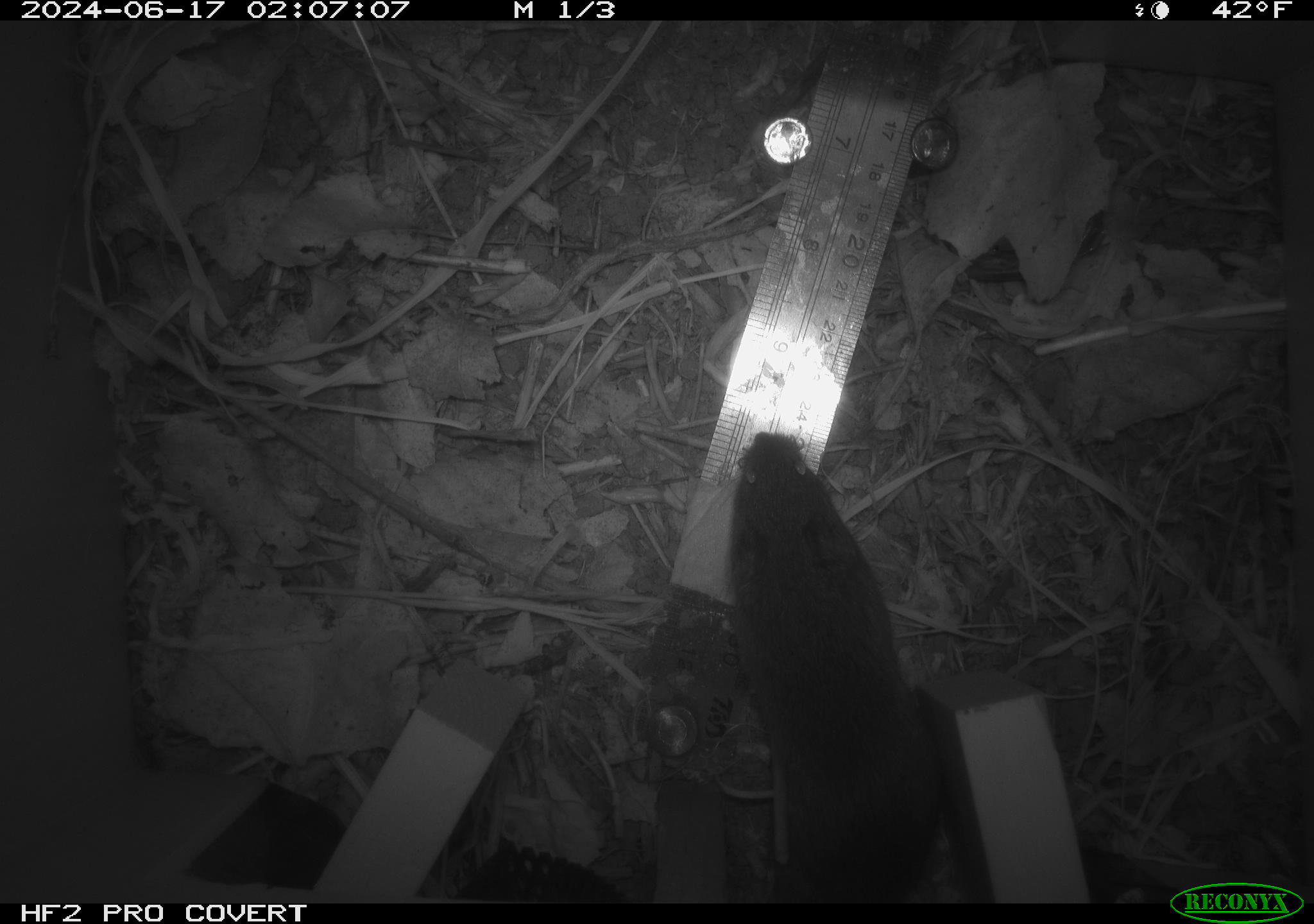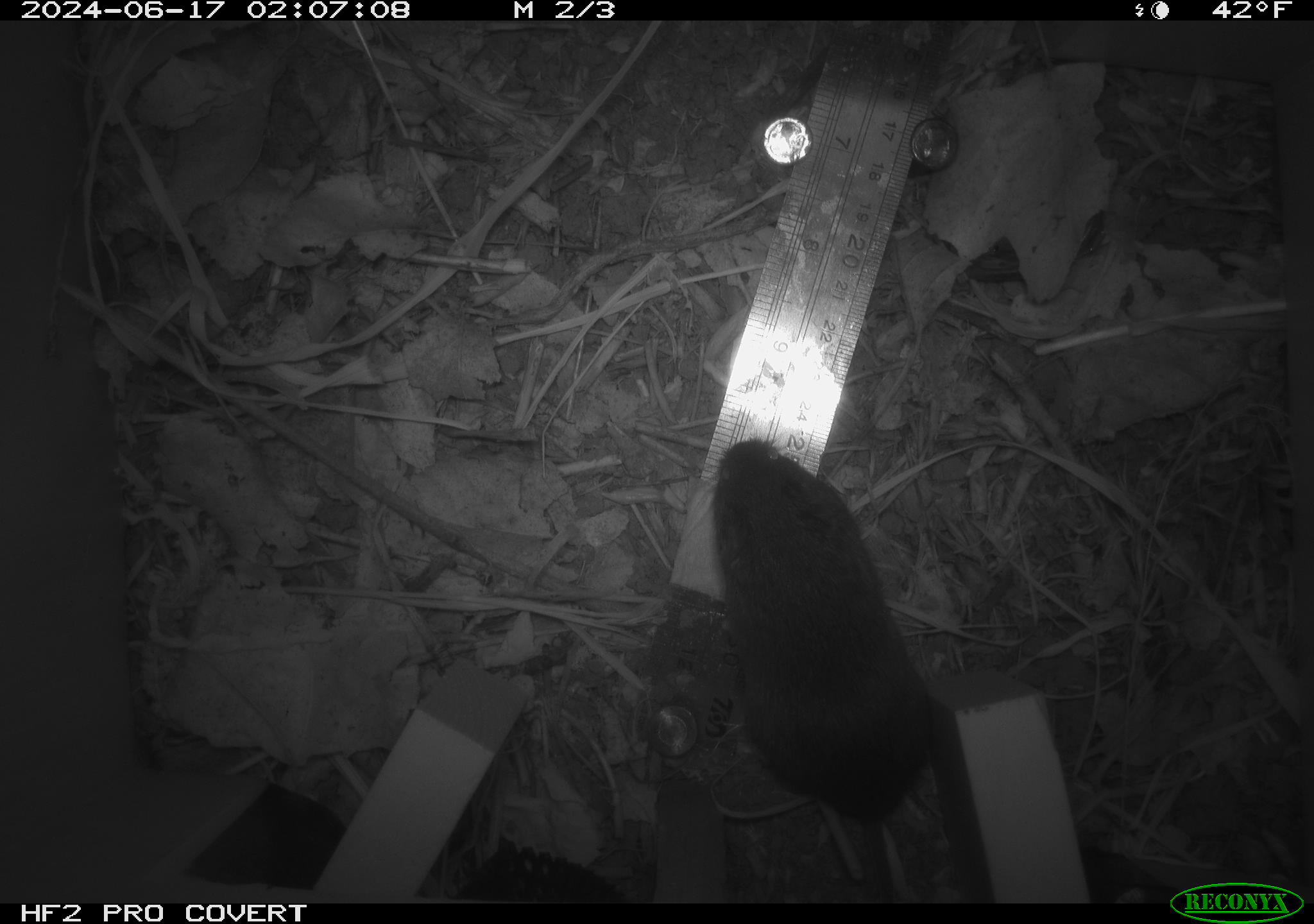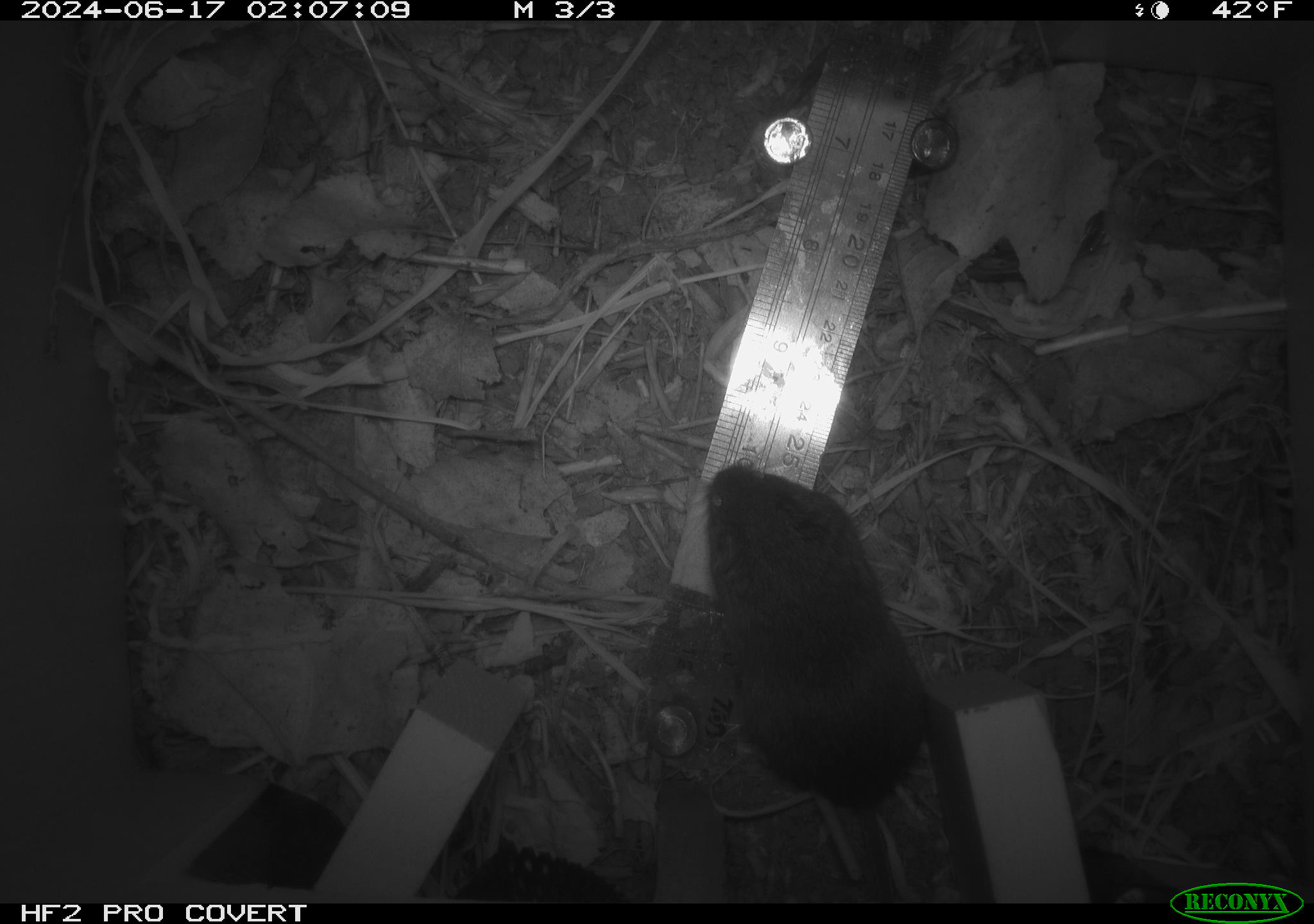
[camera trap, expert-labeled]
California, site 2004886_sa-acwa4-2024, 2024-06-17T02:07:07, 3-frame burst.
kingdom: Animalia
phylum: Chordata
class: Mammalia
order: Rodentia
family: Cricetidae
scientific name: Arvicolinae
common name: voles, lemmings, and muskrats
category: arvicolinae subfamily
Arvicolinae subfamily (voles, lemmings, and muskrats) (Arvicolinae).